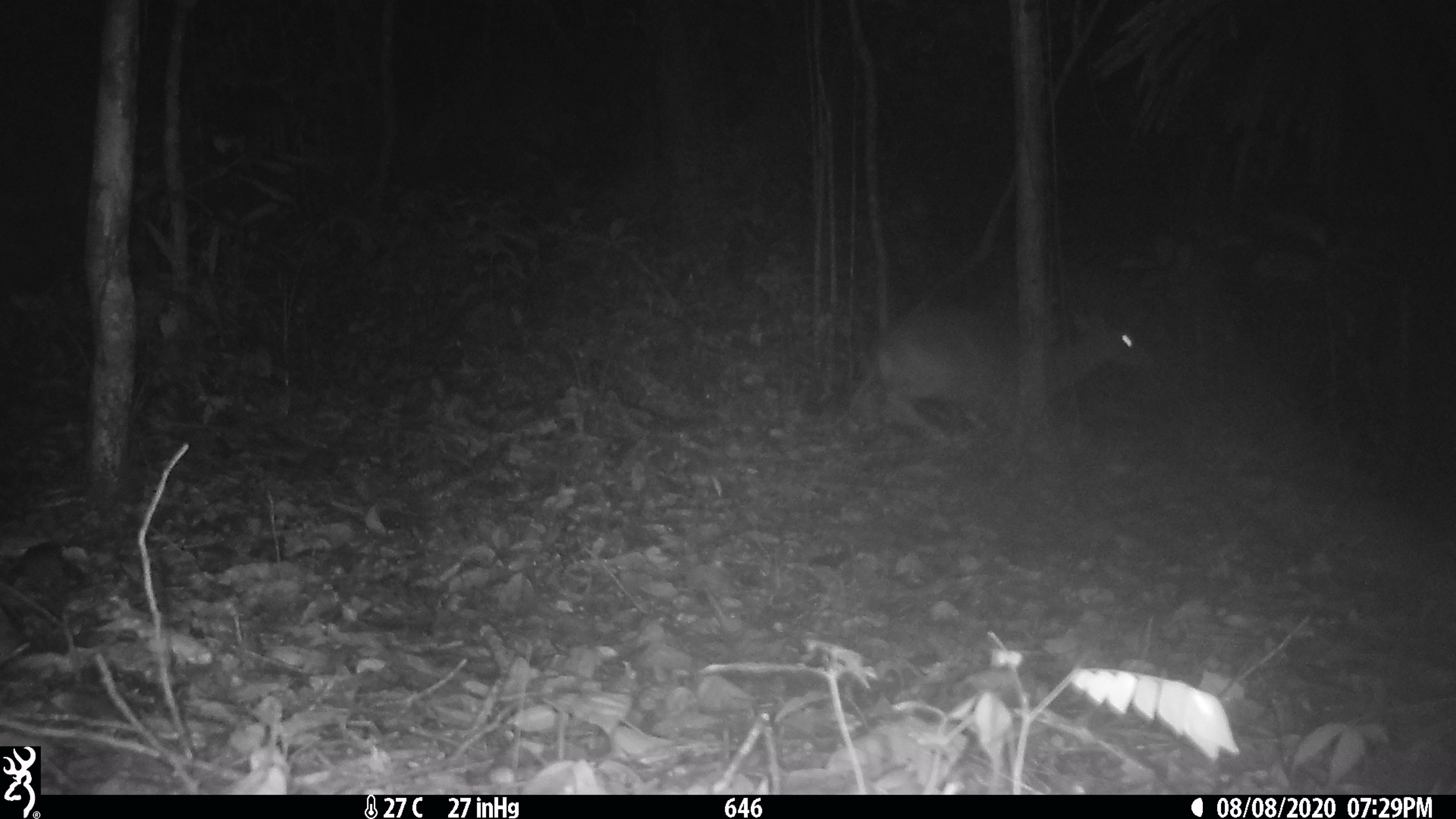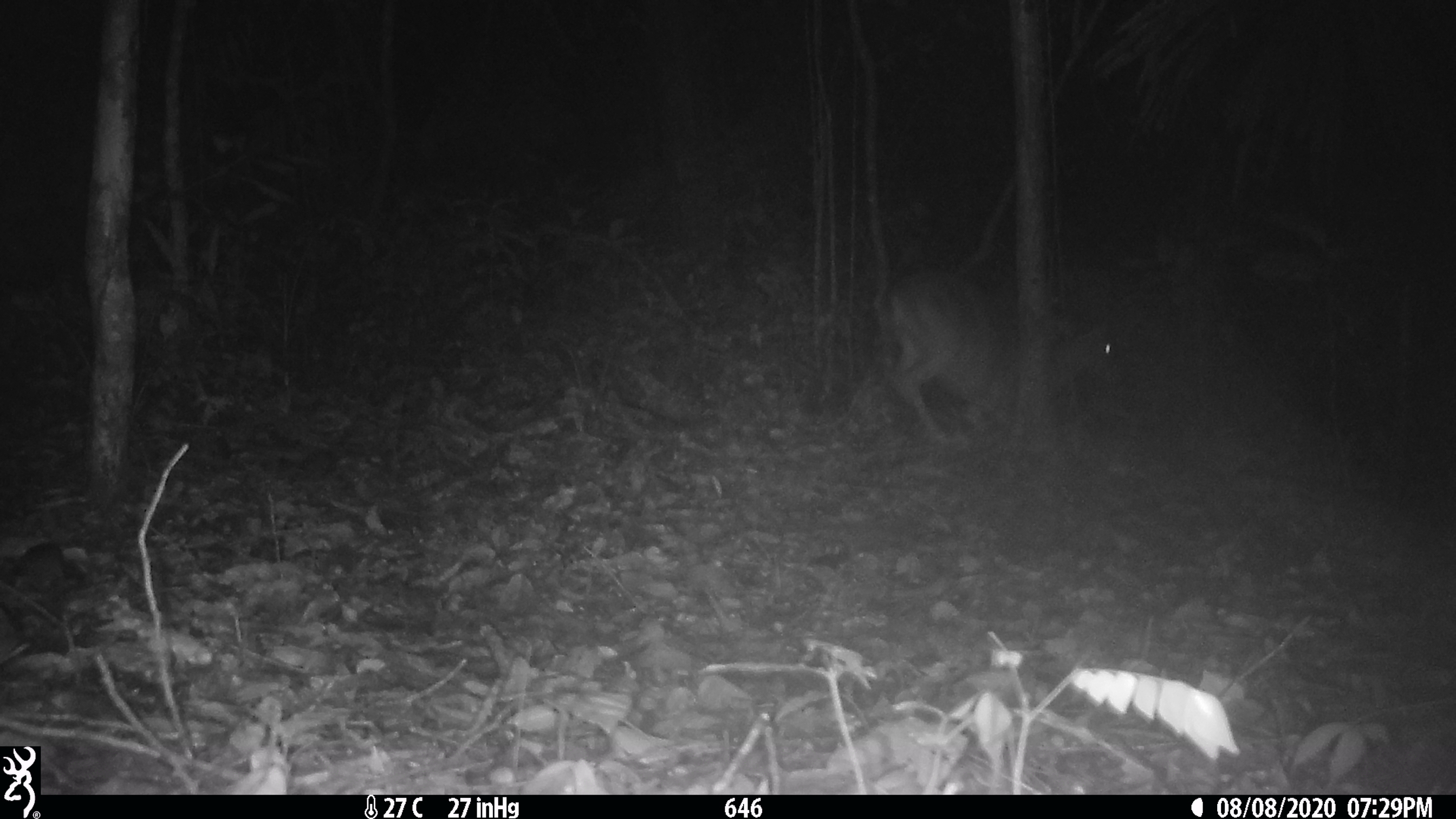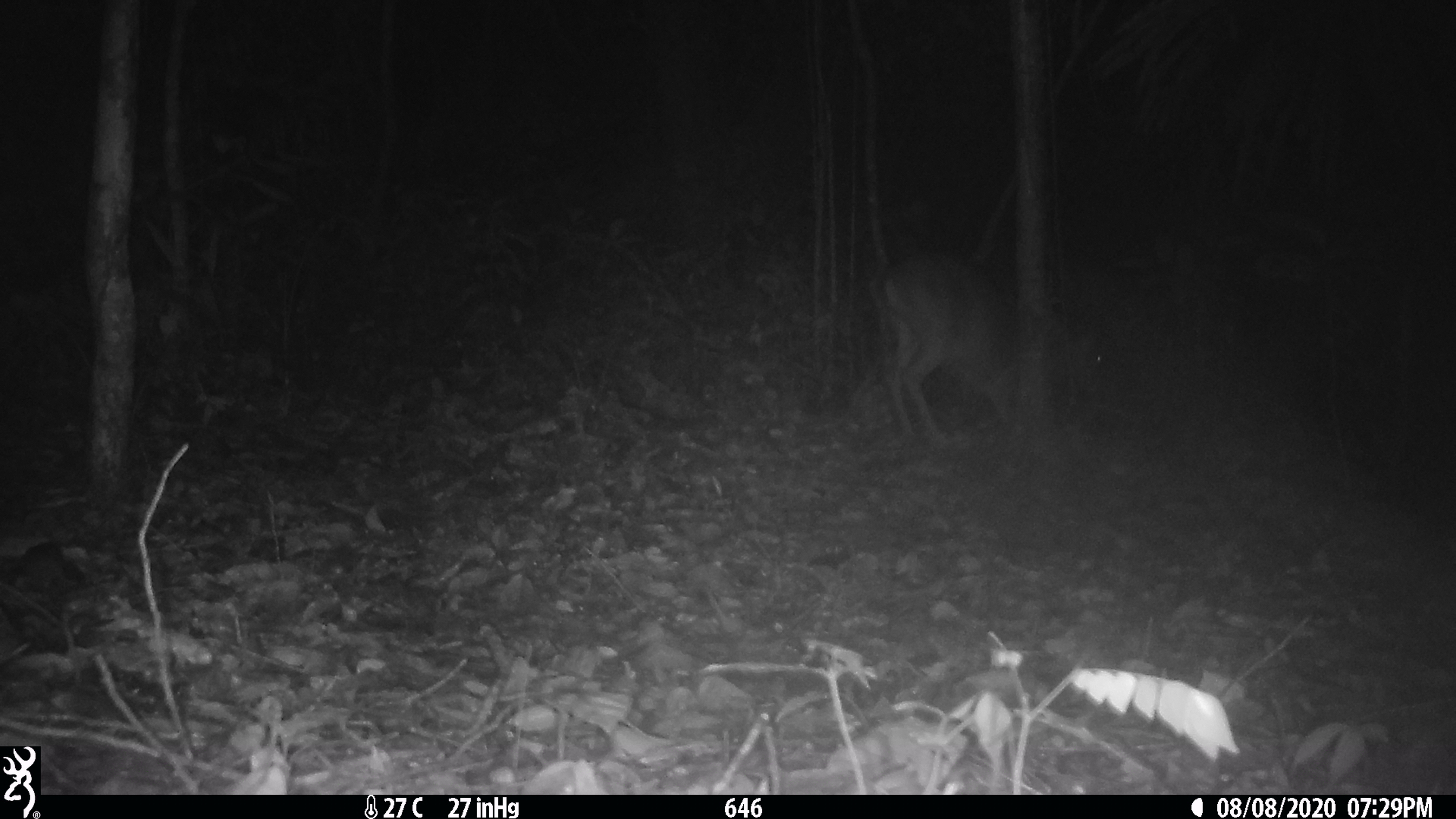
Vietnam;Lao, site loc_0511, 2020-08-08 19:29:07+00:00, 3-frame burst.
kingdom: Animalia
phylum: Chordata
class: Mammalia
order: Artiodactyla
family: Cervidae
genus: Muntiacus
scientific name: Muntiacus vuquangensis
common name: large-antlered muntjac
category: large antlered muntjac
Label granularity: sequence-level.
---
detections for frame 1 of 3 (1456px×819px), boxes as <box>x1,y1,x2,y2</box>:
large antlered muntjac: <box>865,302,1147,454</box>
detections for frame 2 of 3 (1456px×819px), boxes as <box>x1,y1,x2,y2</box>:
large antlered muntjac: <box>873,266,1125,447</box>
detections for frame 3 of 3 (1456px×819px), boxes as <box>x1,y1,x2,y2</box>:
large antlered muntjac: <box>866,251,1105,441</box>